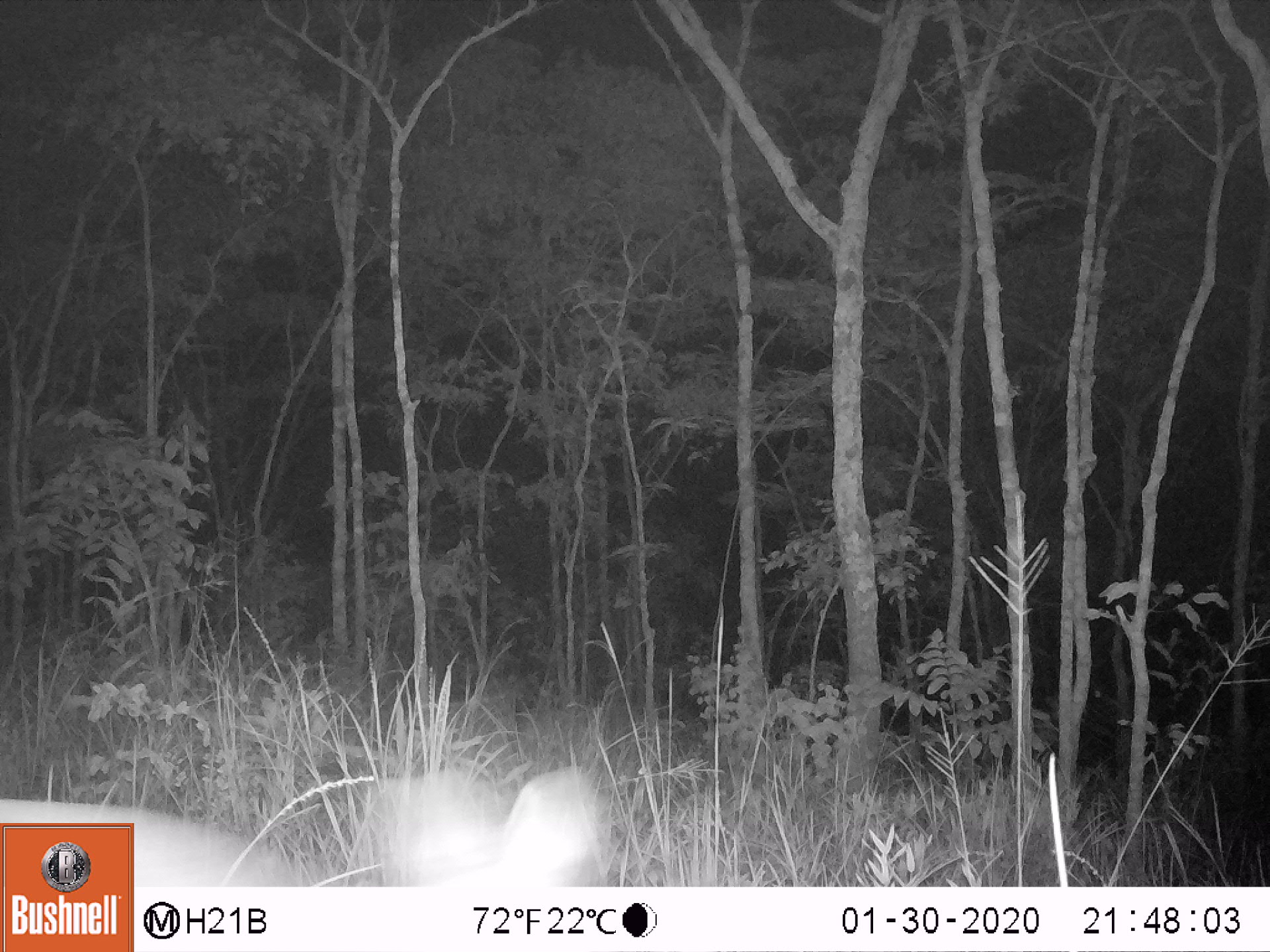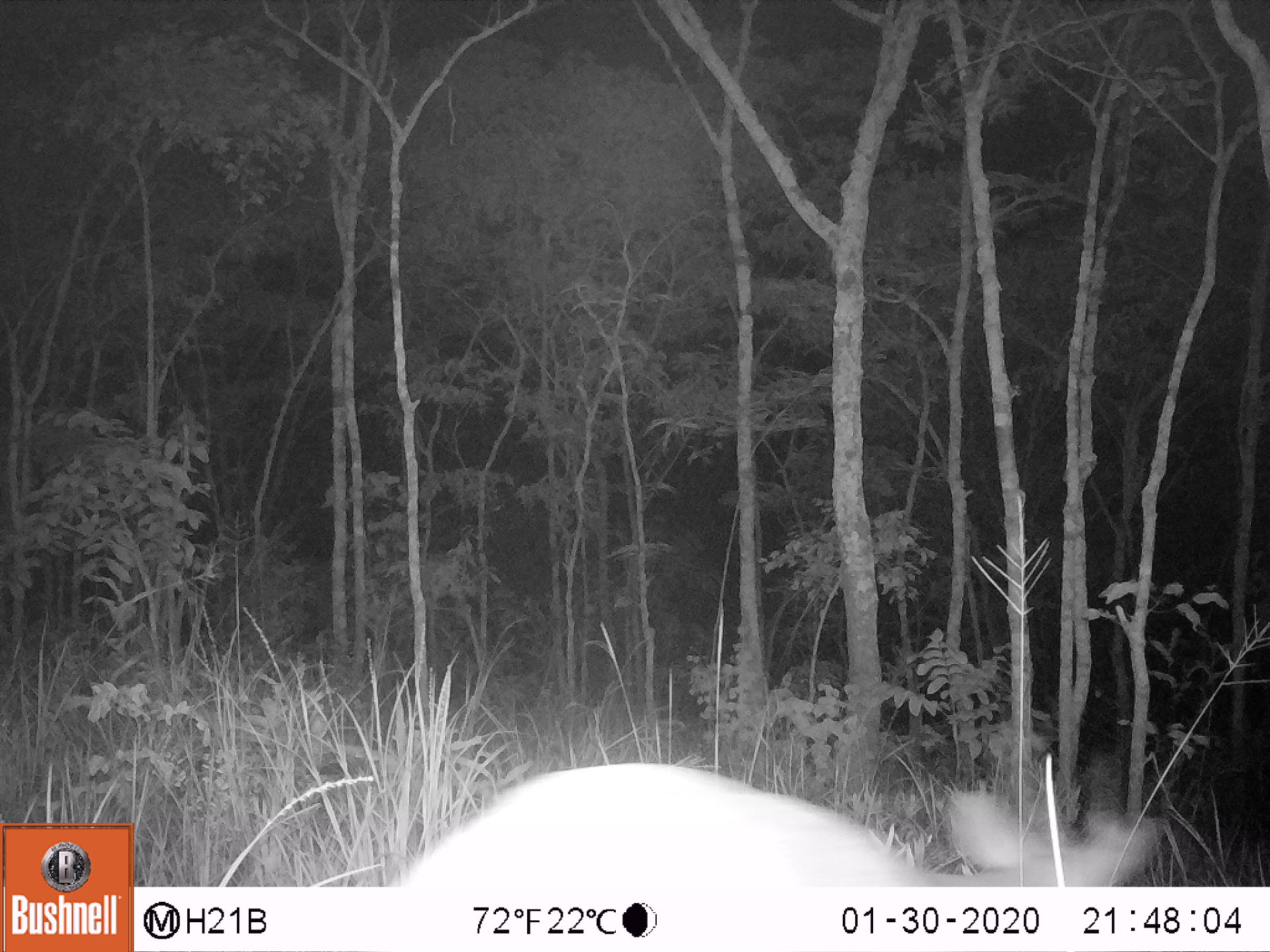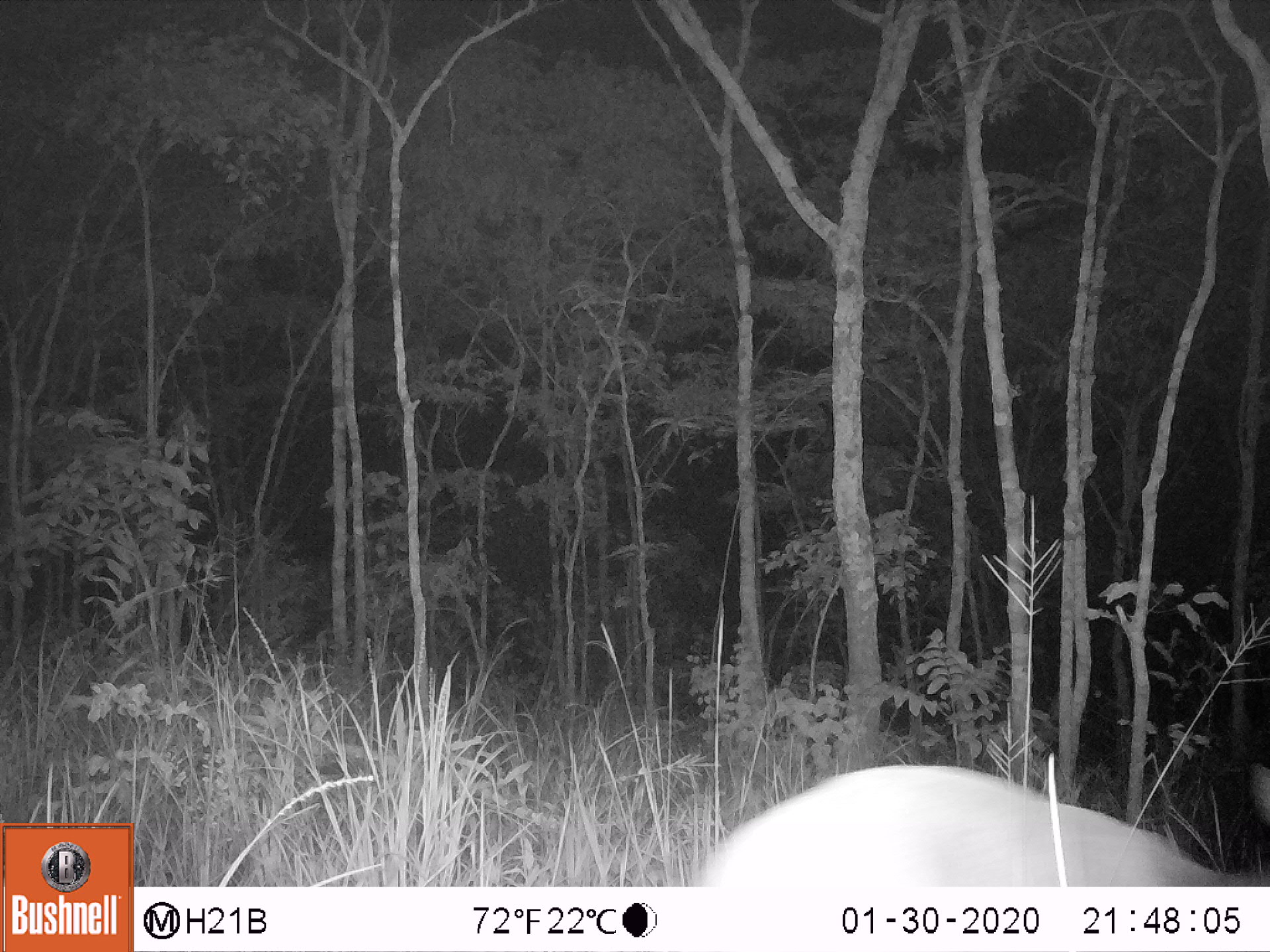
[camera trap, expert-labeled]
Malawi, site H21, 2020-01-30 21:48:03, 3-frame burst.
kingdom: Animalia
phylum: Chordata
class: Mammalia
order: Artiodactyla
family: Bovidae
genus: Tragelaphus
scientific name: Tragelaphus sylvaticus sylvaticus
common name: cape bushbuck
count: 1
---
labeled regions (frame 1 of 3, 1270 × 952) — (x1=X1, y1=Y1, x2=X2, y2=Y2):
cape bushbuck: (x1=144, y1=725, x2=618, y2=877)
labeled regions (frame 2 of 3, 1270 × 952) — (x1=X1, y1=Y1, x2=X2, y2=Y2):
cape bushbuck: (x1=389, y1=759, x2=1163, y2=882)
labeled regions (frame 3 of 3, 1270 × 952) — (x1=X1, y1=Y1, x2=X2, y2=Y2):
cape bushbuck: (x1=695, y1=766, x2=1262, y2=882)